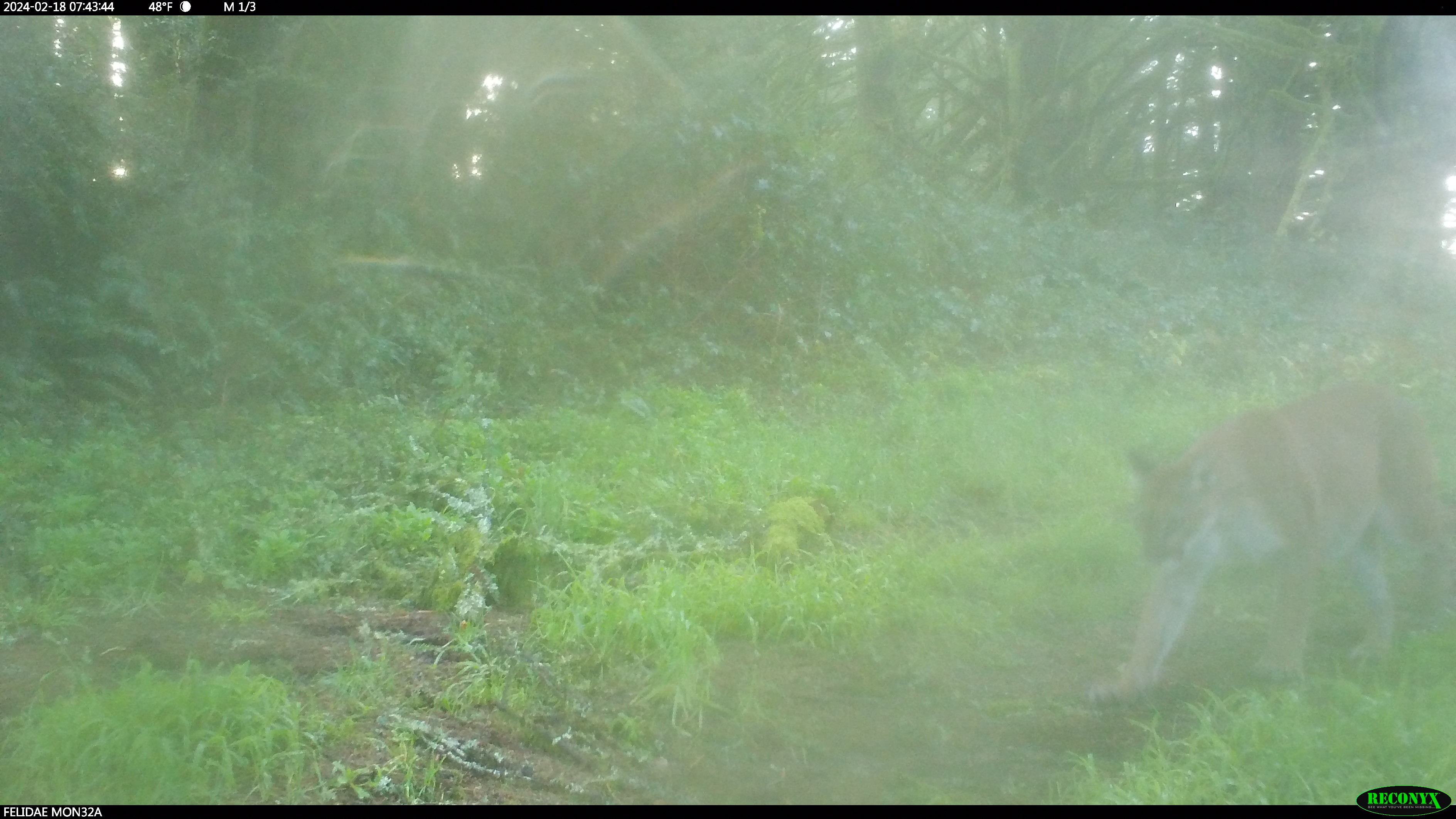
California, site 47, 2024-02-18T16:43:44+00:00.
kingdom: Animalia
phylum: Chordata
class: Mammalia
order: Carnivora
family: Felidae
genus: Puma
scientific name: Puma concolor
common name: puma